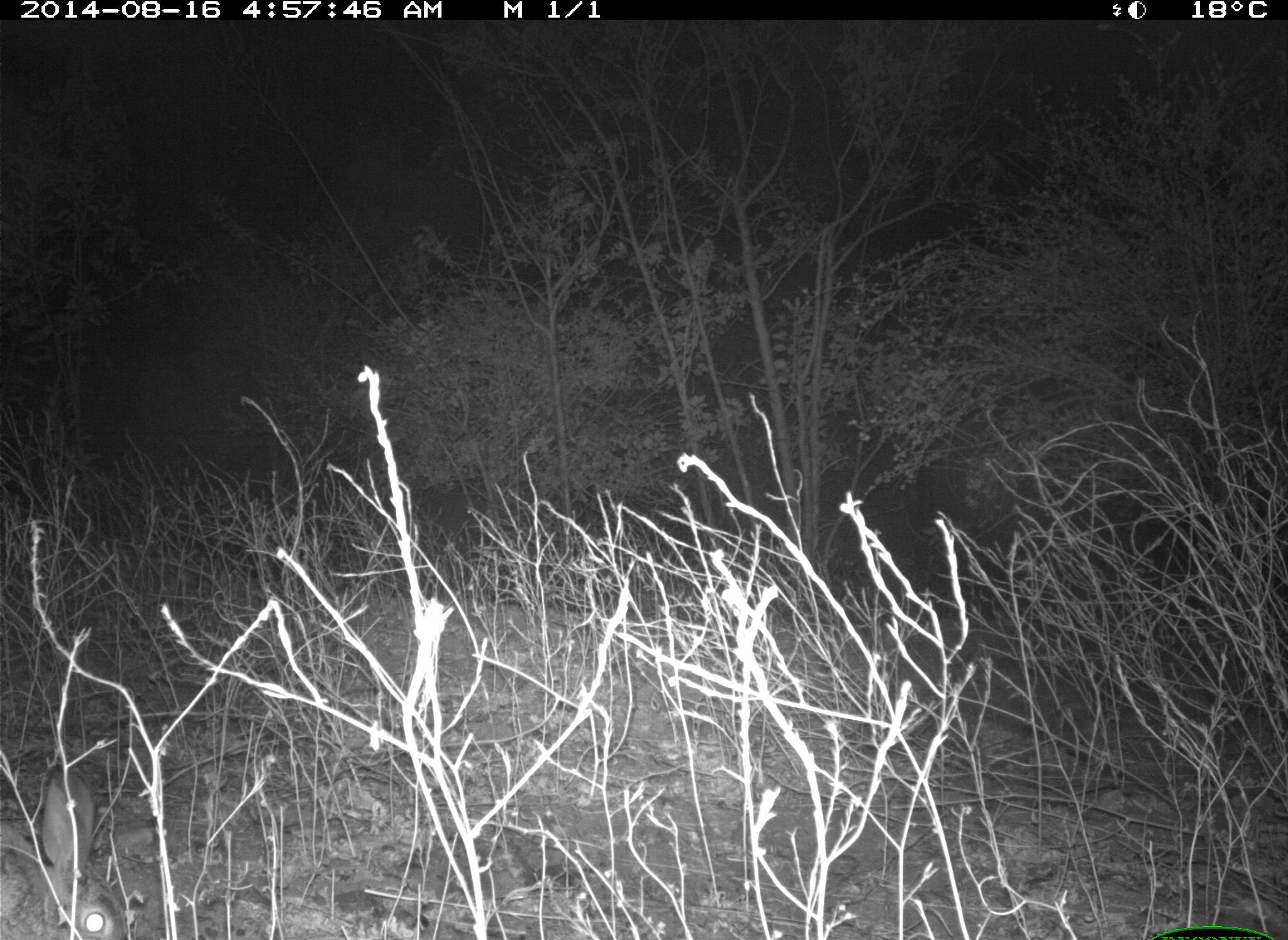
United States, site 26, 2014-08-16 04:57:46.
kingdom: Animalia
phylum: Chordata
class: Mammalia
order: Lagomorpha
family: Leporidae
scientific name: Leporidae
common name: rabbits and hares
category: rabbit